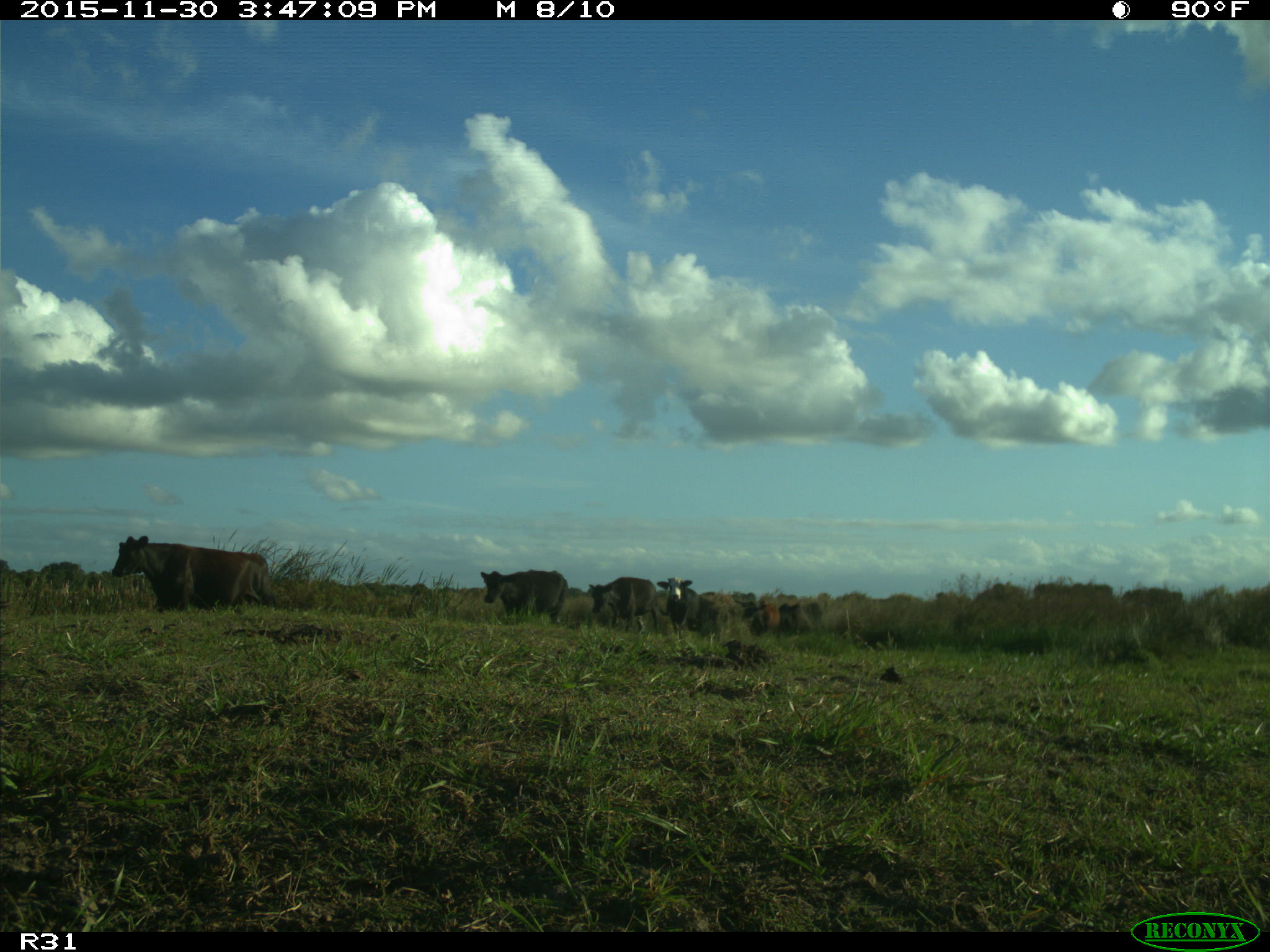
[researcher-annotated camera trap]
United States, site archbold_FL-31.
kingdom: Animalia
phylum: Chordata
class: Mammalia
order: Artiodactyla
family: Bovidae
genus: Bos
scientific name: Bos taurus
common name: domestic cow